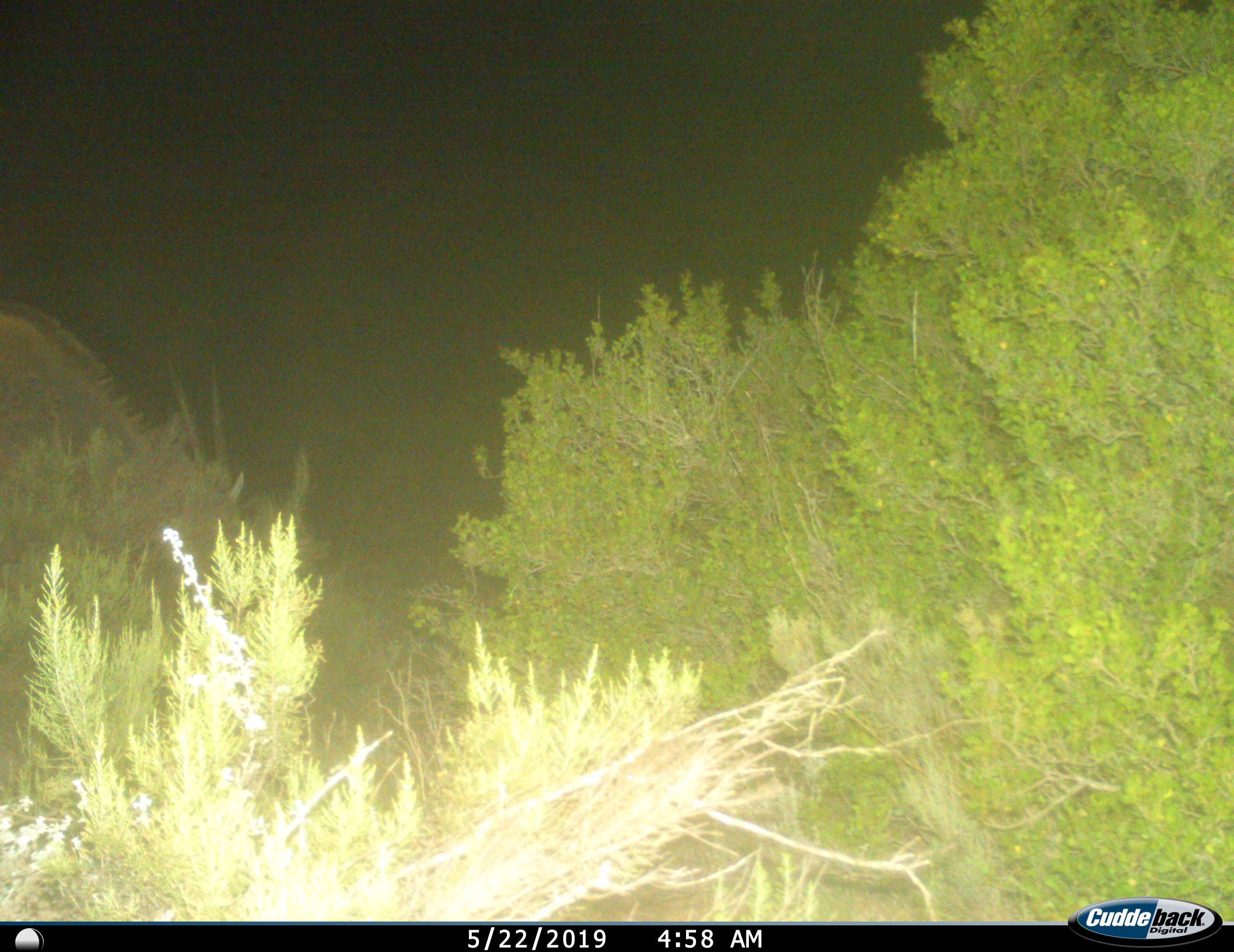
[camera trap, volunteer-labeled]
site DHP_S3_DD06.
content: unidentified animal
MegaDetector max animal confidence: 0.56